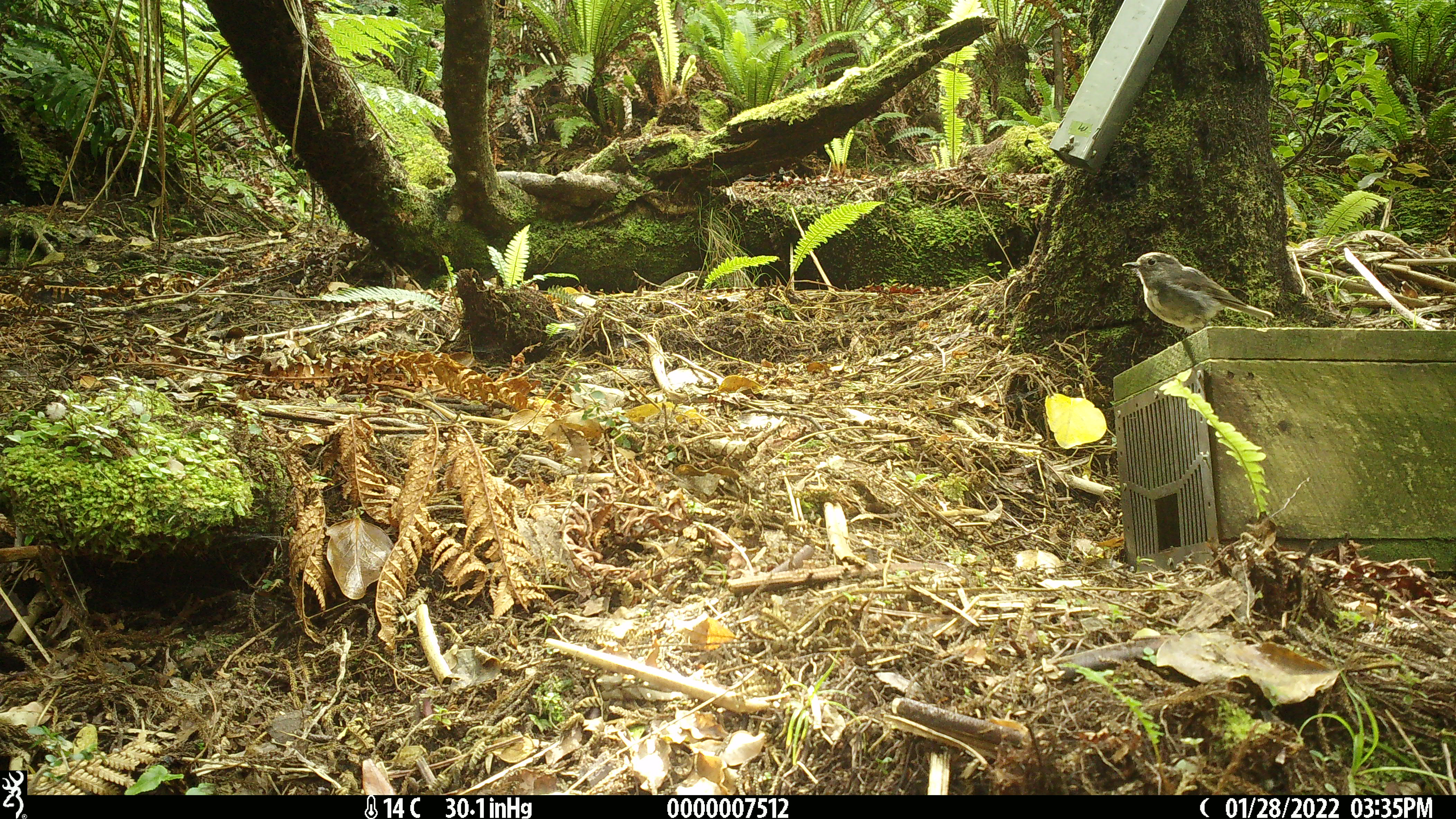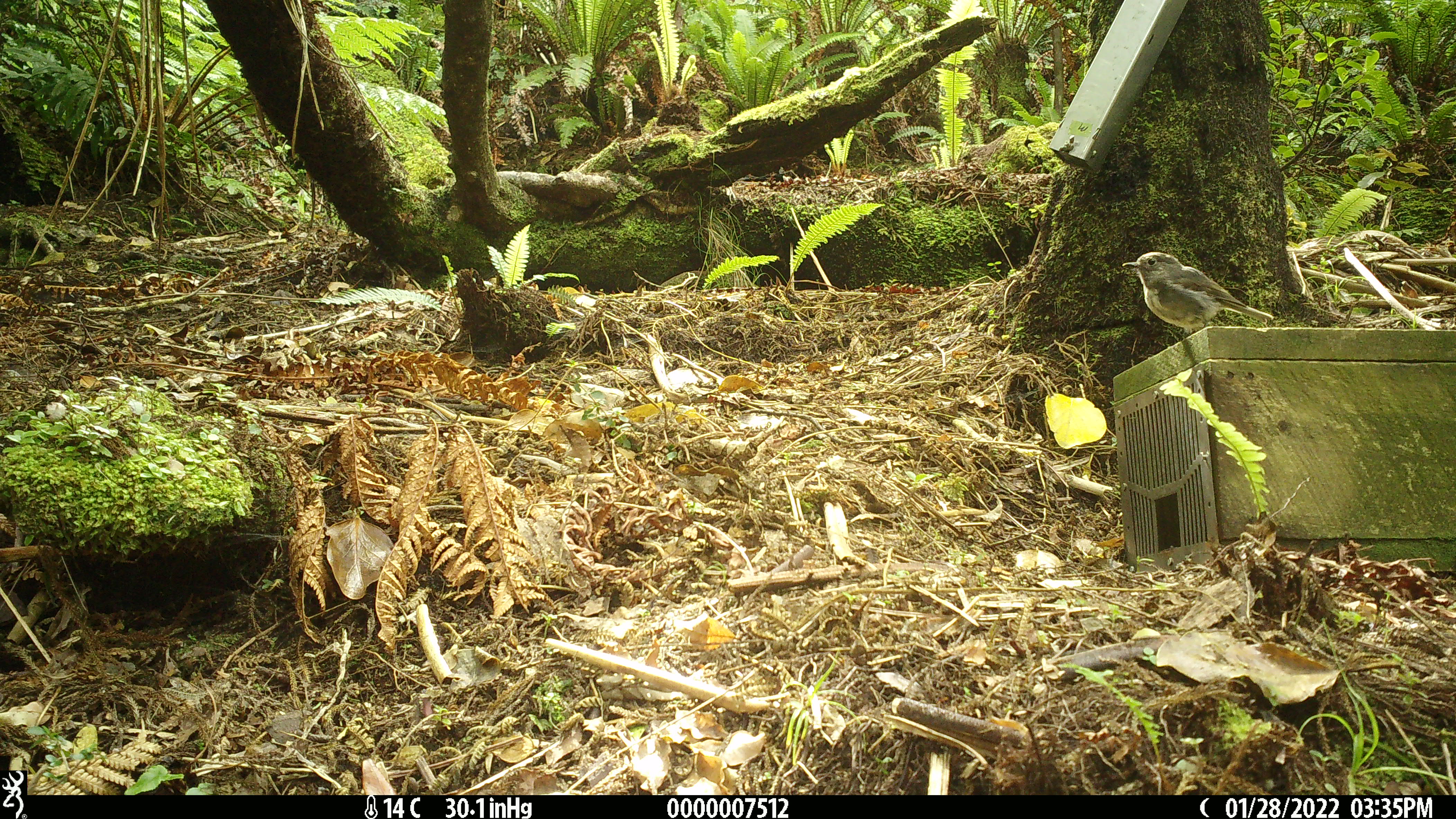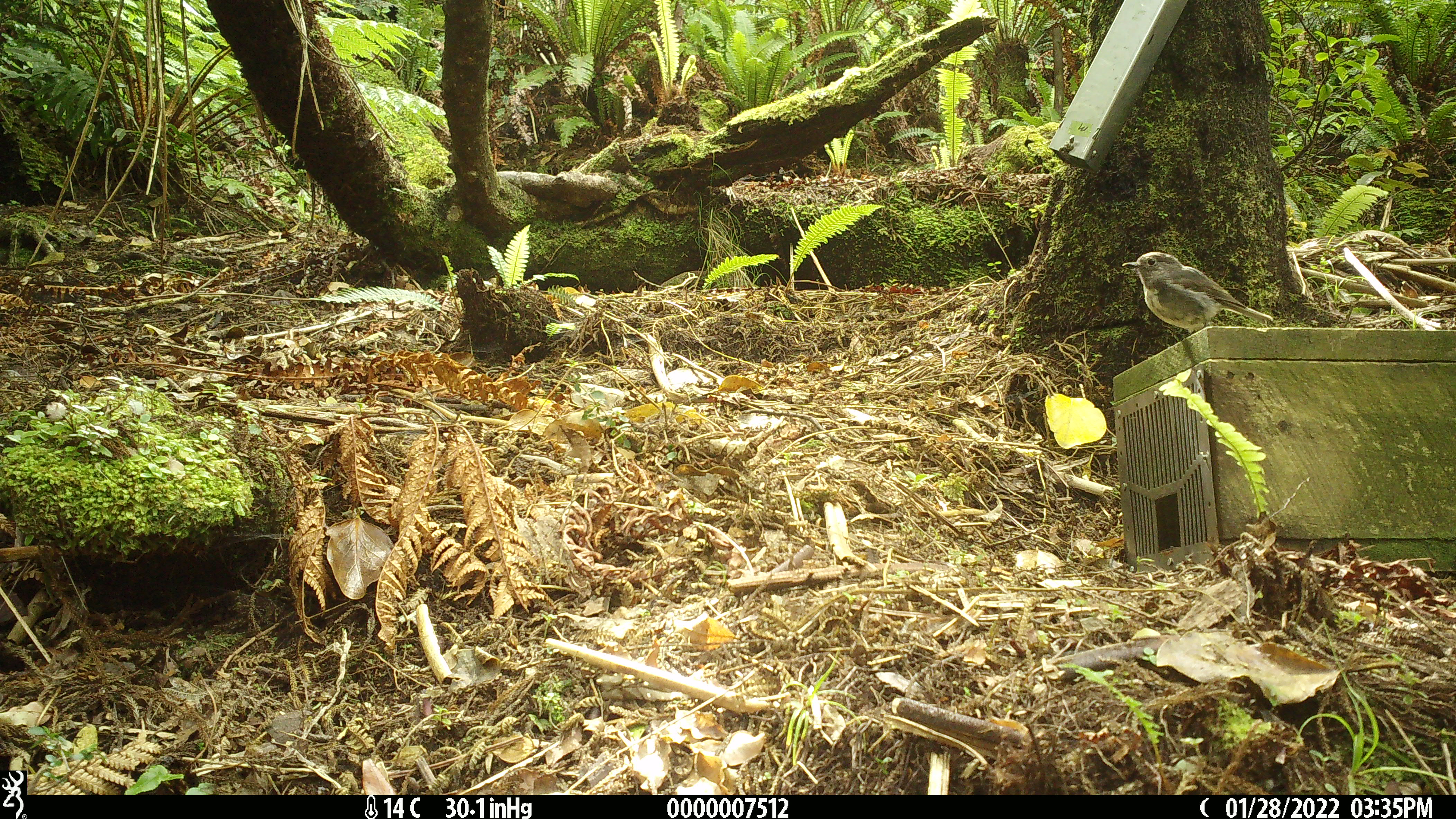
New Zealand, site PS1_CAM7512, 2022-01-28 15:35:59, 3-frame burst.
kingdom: Animalia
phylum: Chordata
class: Aves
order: Passeriformes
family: Petroicidae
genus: Petroica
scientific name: Petroica macrocephala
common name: tomtit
Tomtit (Petroica macrocephala).